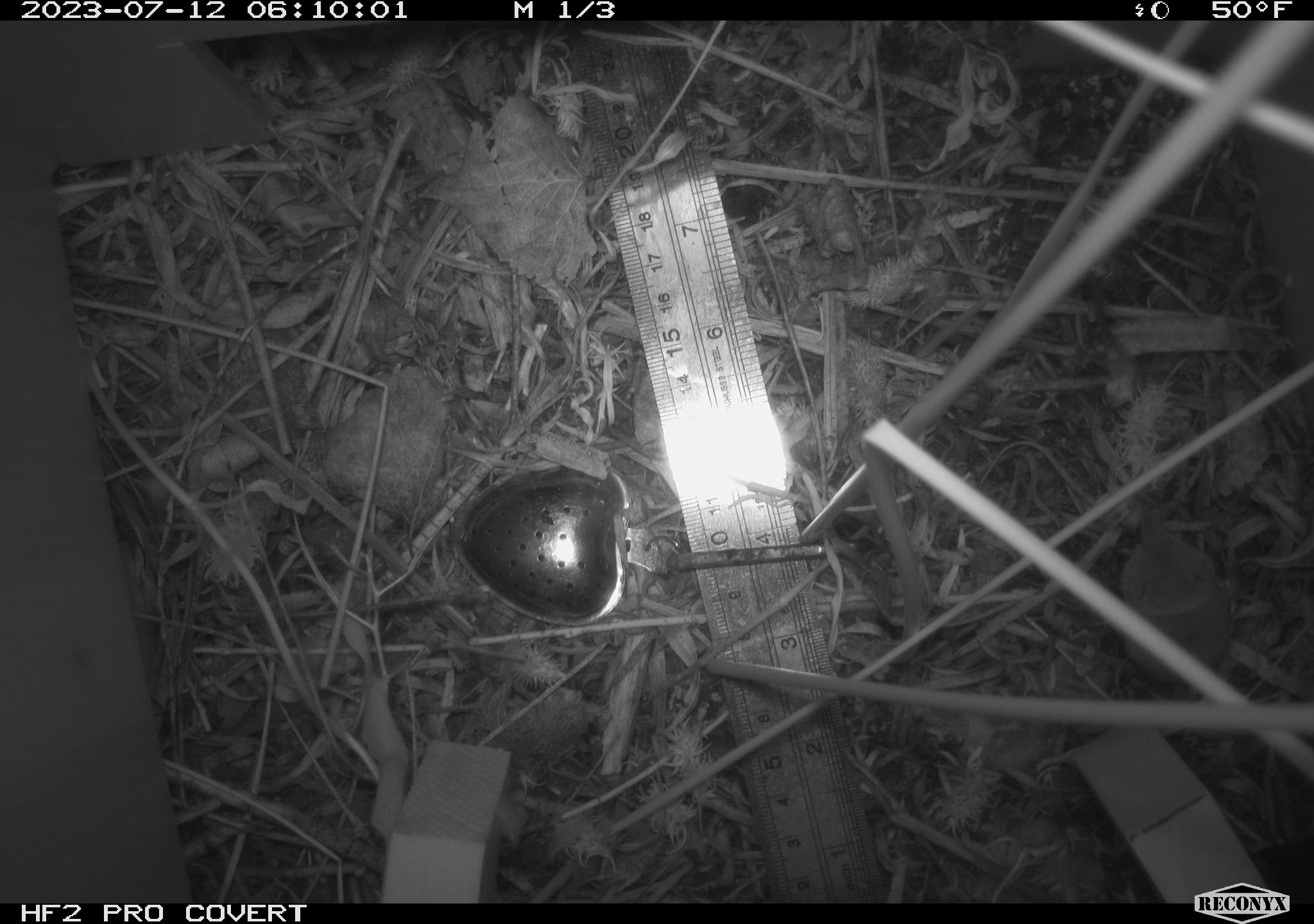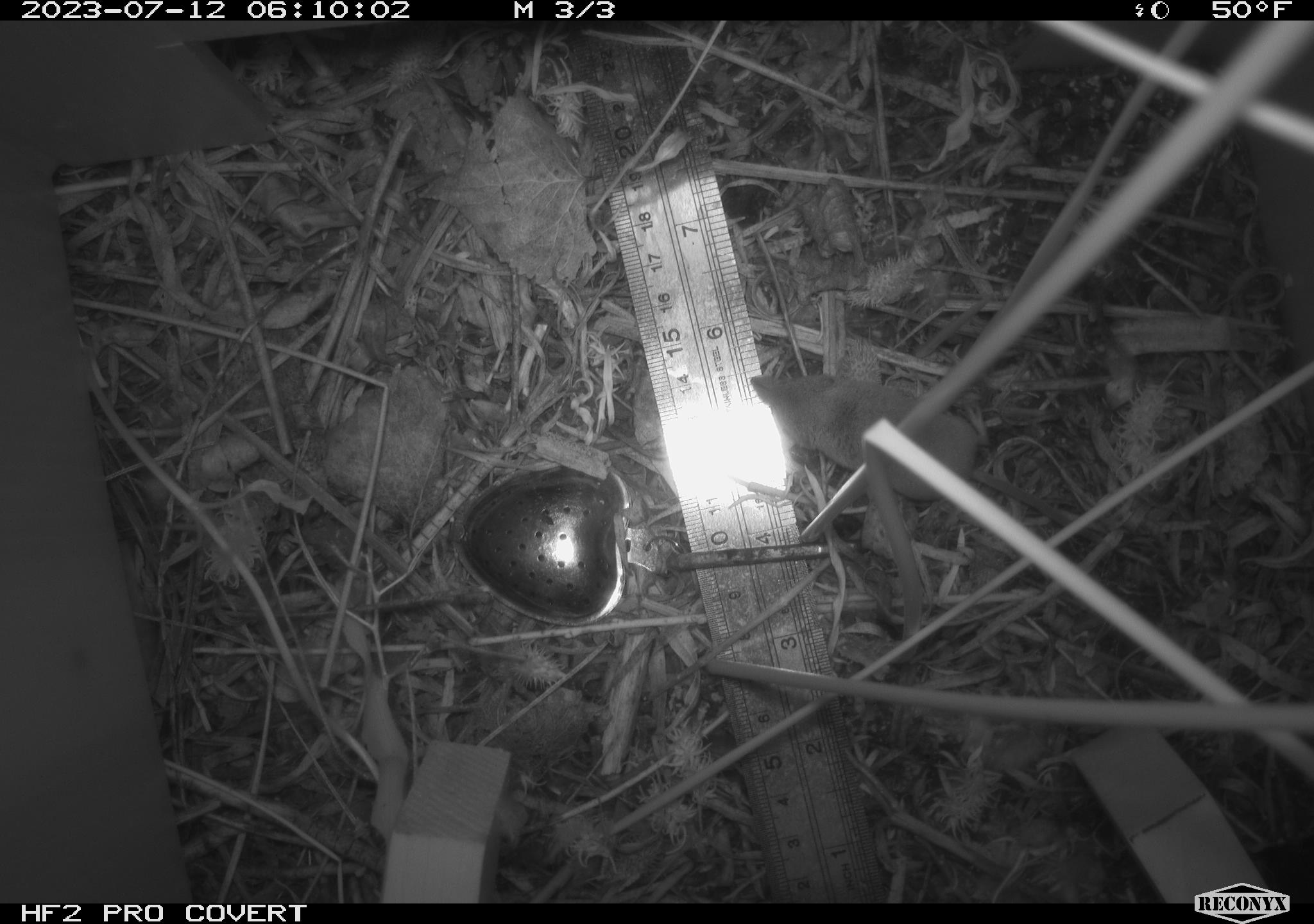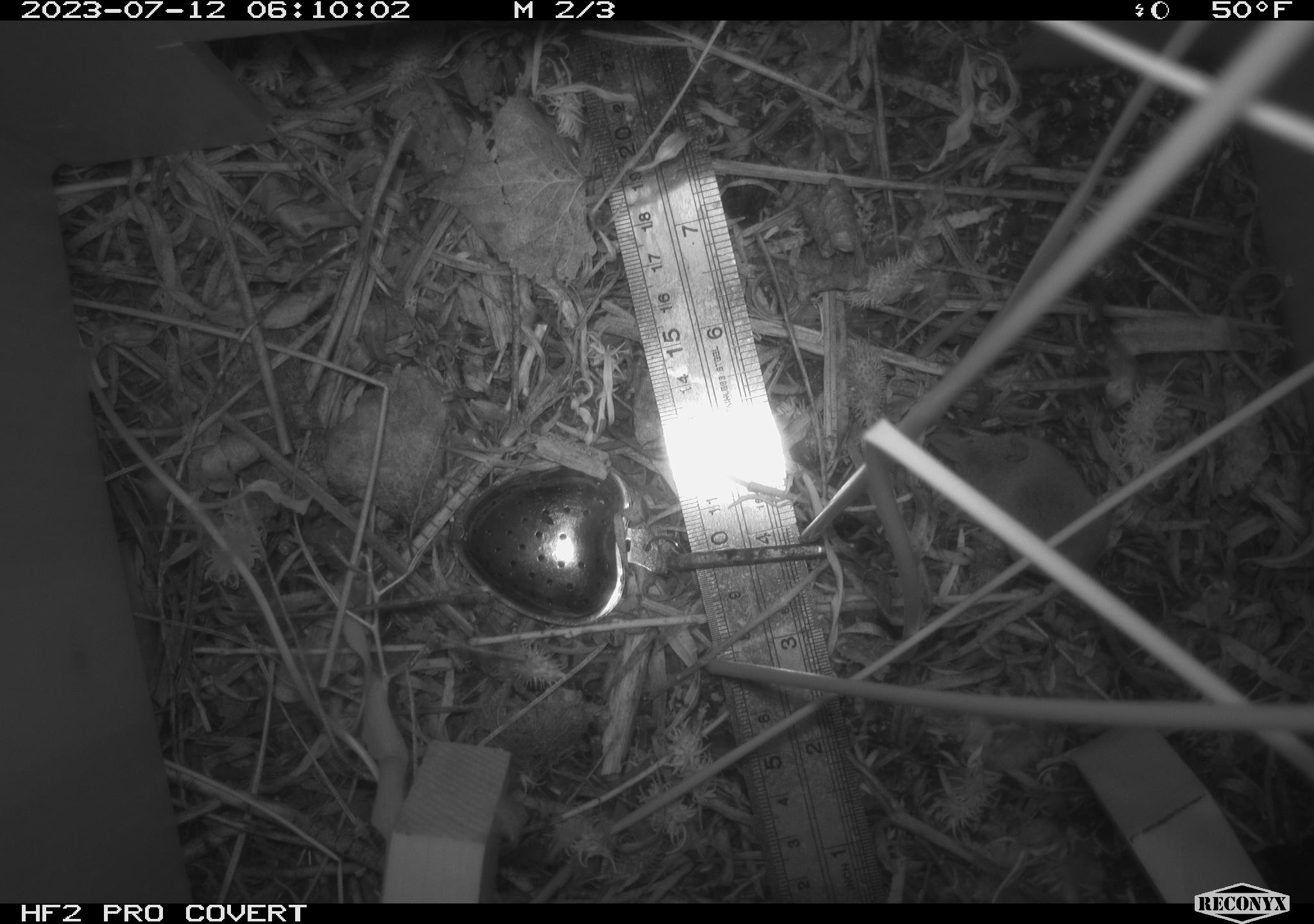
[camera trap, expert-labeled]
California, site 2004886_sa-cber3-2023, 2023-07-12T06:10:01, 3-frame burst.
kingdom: Animalia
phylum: Chordata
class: Mammalia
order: Eulipotyphla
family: Soricidae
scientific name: Soricidae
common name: shrews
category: soricidae family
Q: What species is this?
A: Soricidae family (shrews) (Soricidae).